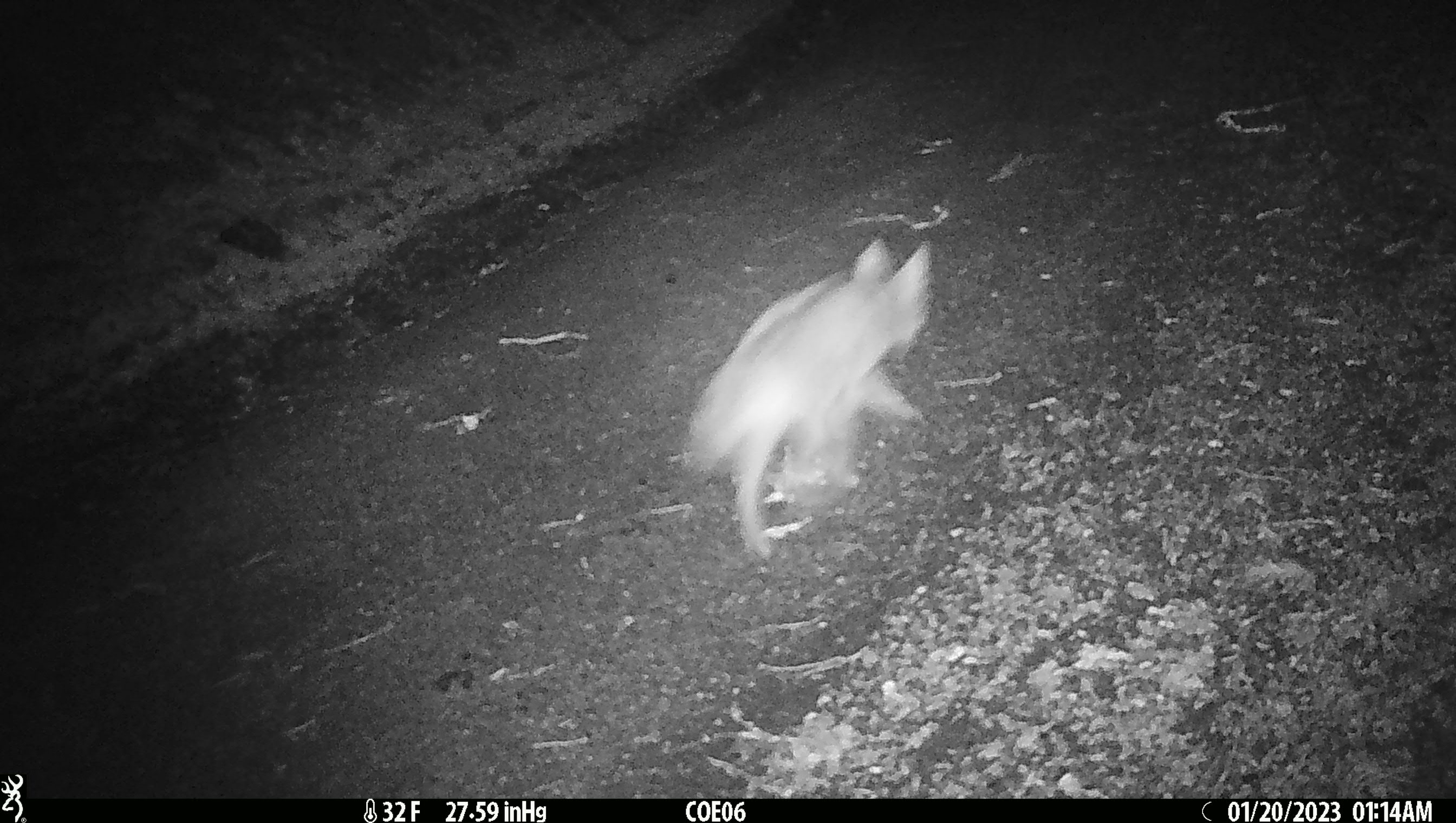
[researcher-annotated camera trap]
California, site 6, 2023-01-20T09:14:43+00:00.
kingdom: Animalia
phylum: Chordata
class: Mammalia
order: Carnivora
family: Canidae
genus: Canis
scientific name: Canis latrans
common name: coyote